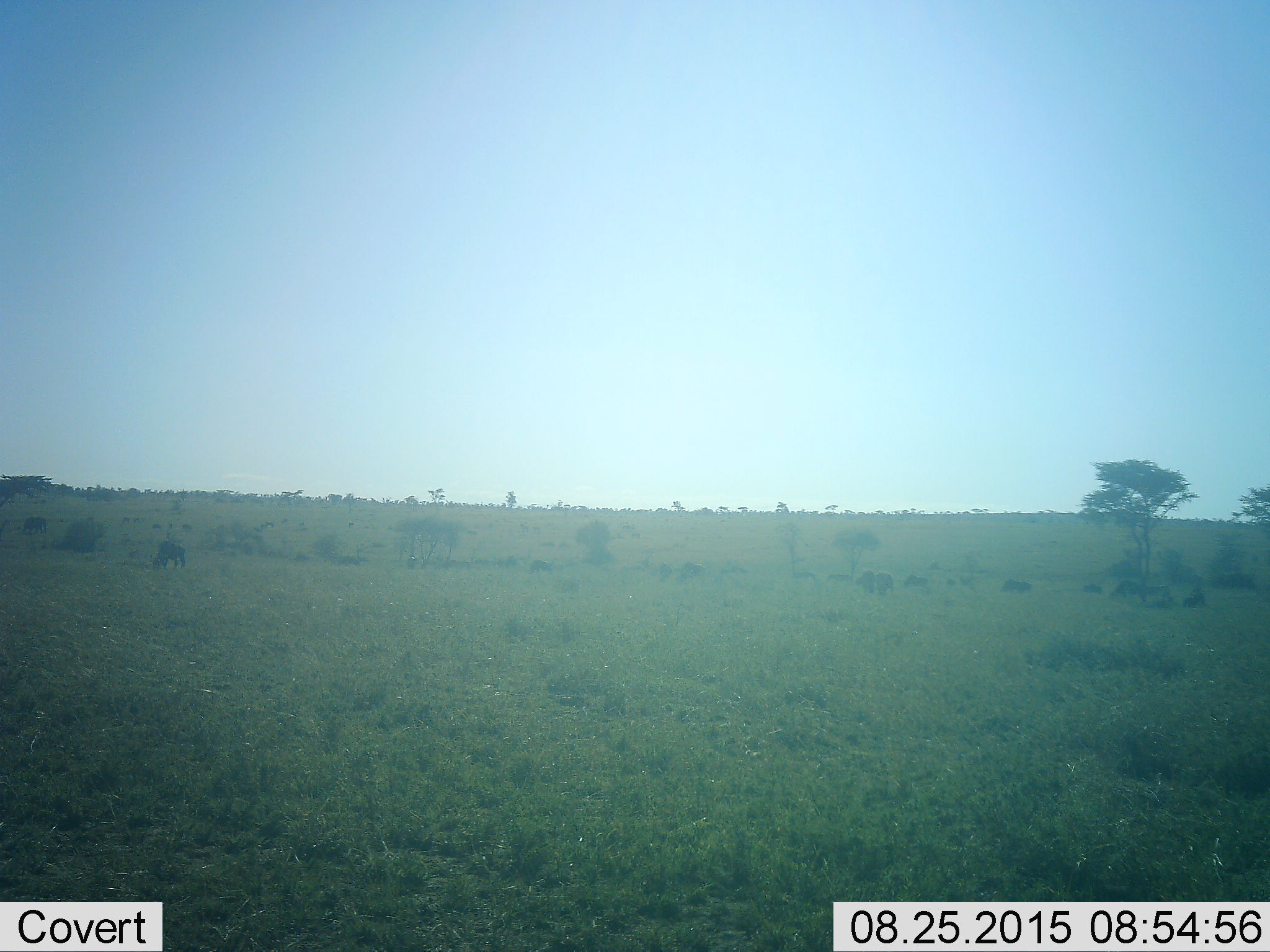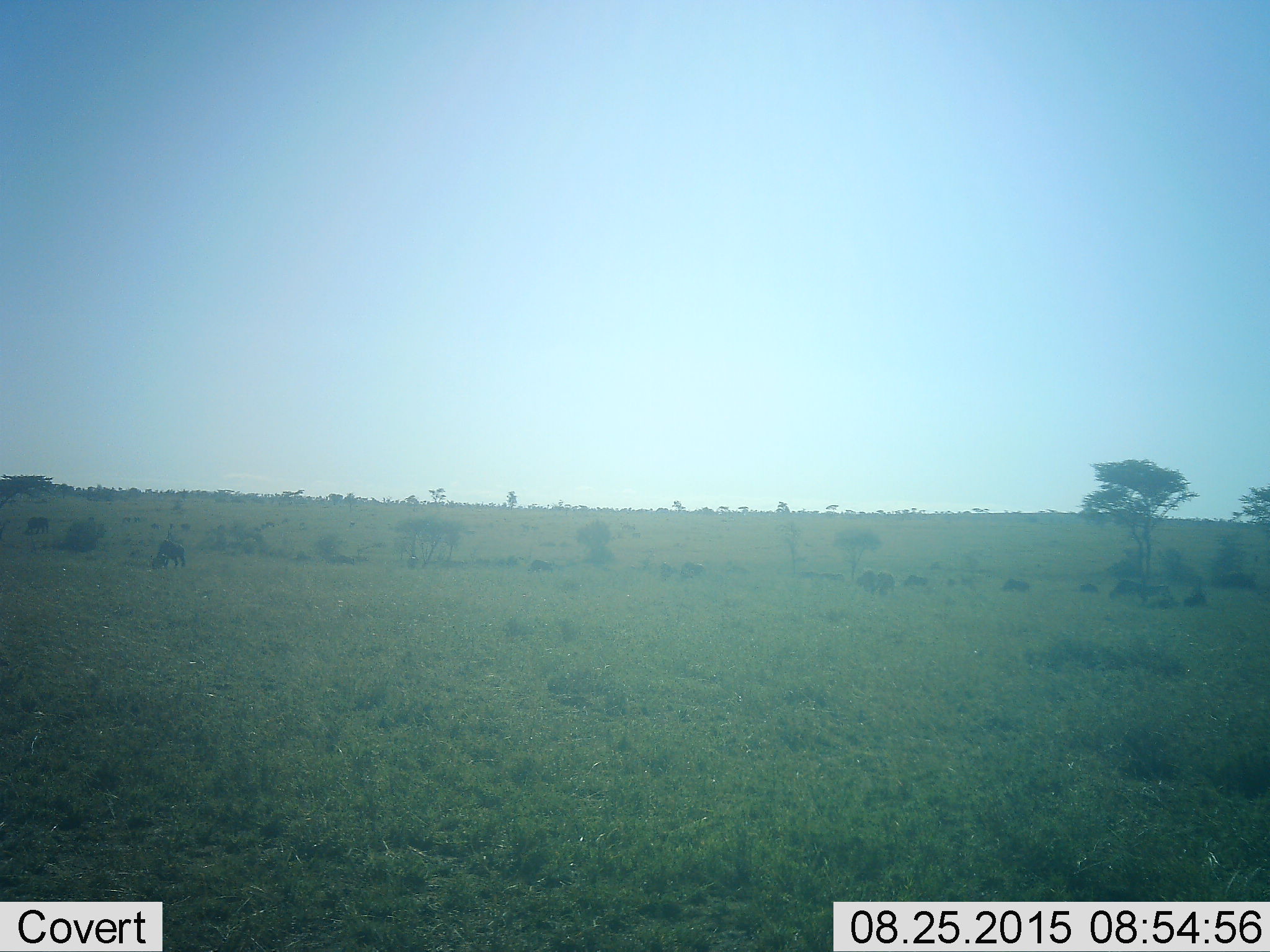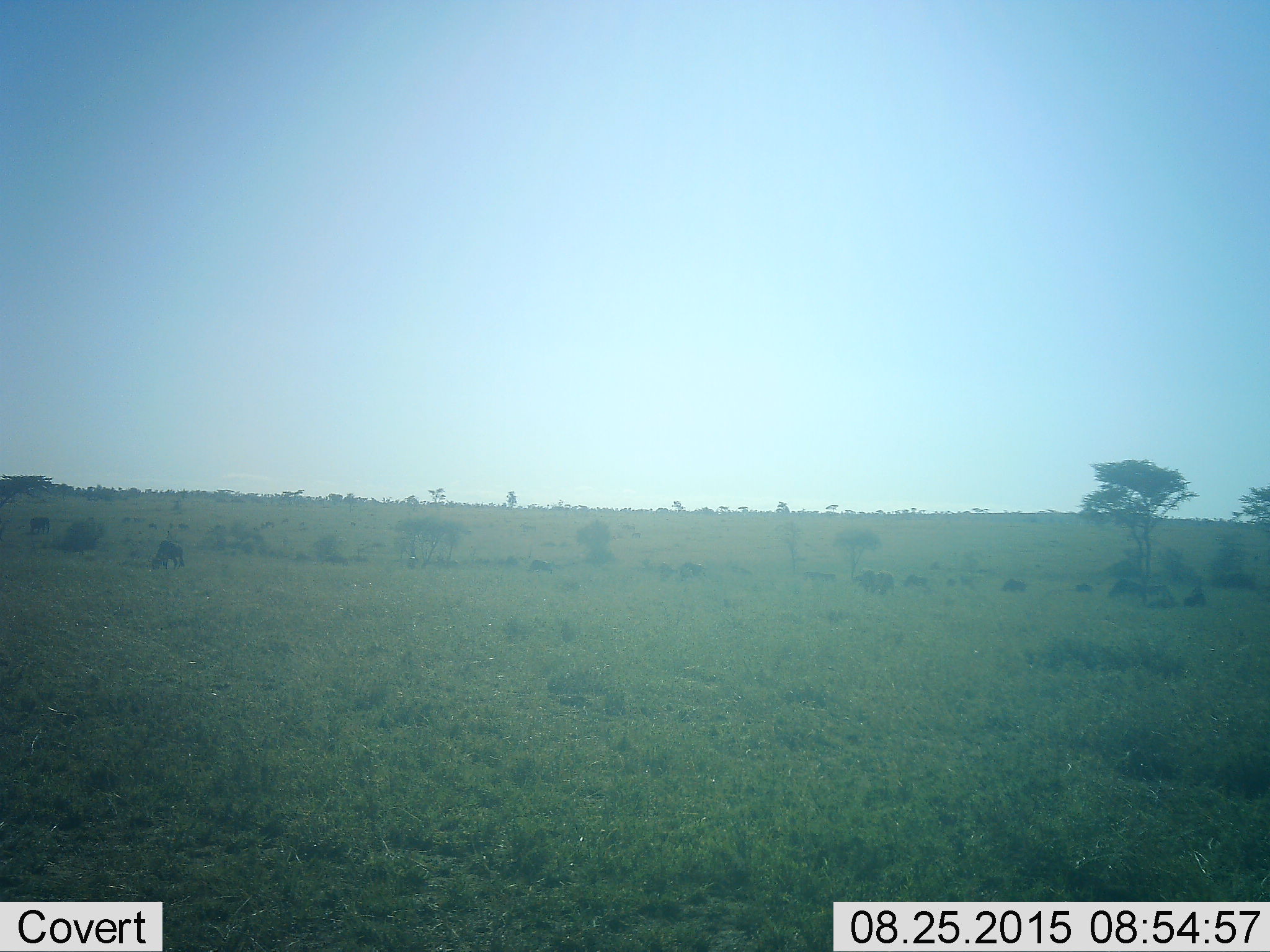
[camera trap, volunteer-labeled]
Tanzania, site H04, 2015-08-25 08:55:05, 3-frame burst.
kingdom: Animalia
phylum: Chordata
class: Mammalia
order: Artiodactyla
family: Bovidae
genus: Connochaetes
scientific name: Connochaetes taurinus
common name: blue wildebeest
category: wildebeest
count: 11-50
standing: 43%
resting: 14%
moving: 29%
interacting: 0%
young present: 0%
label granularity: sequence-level